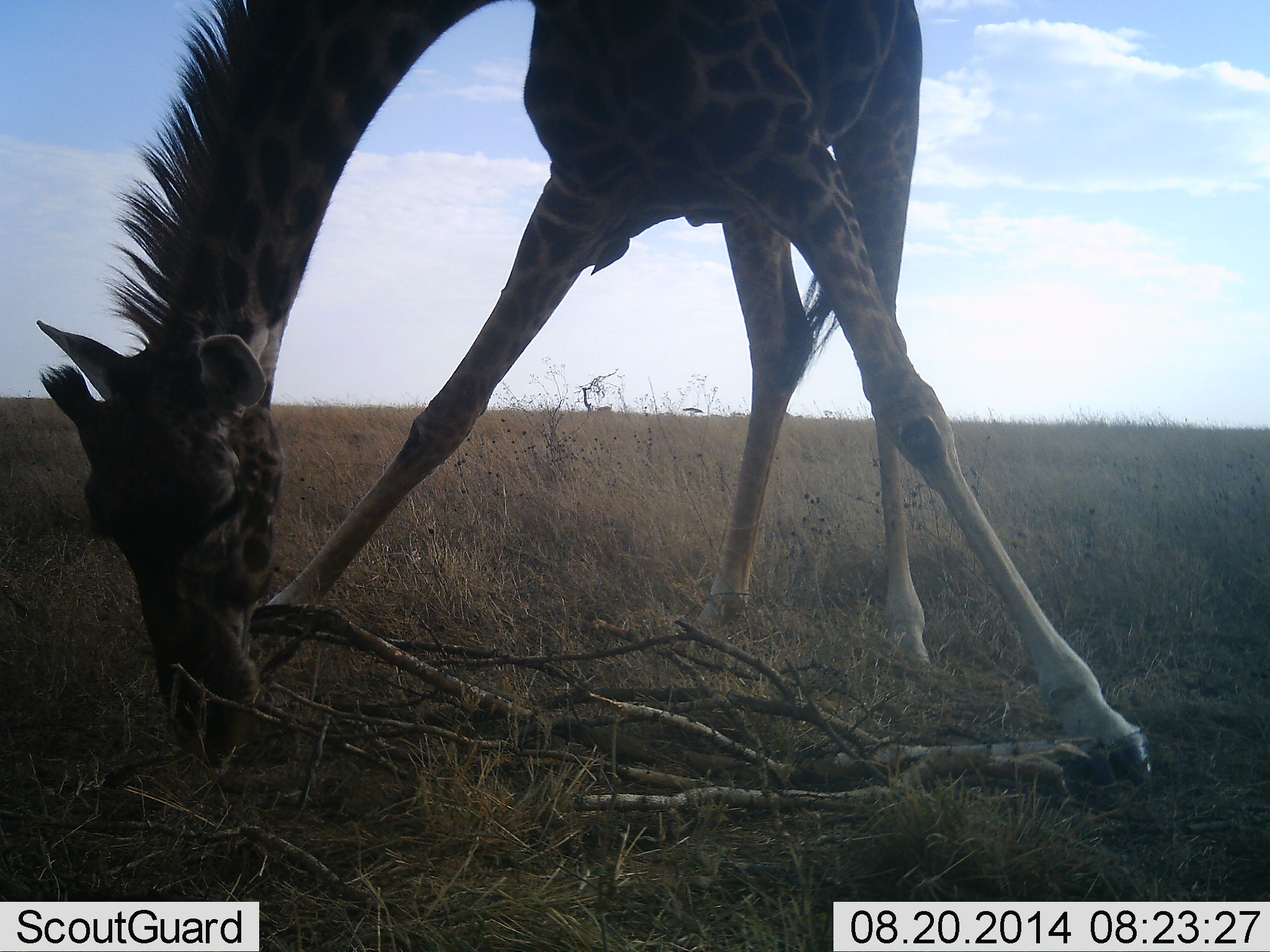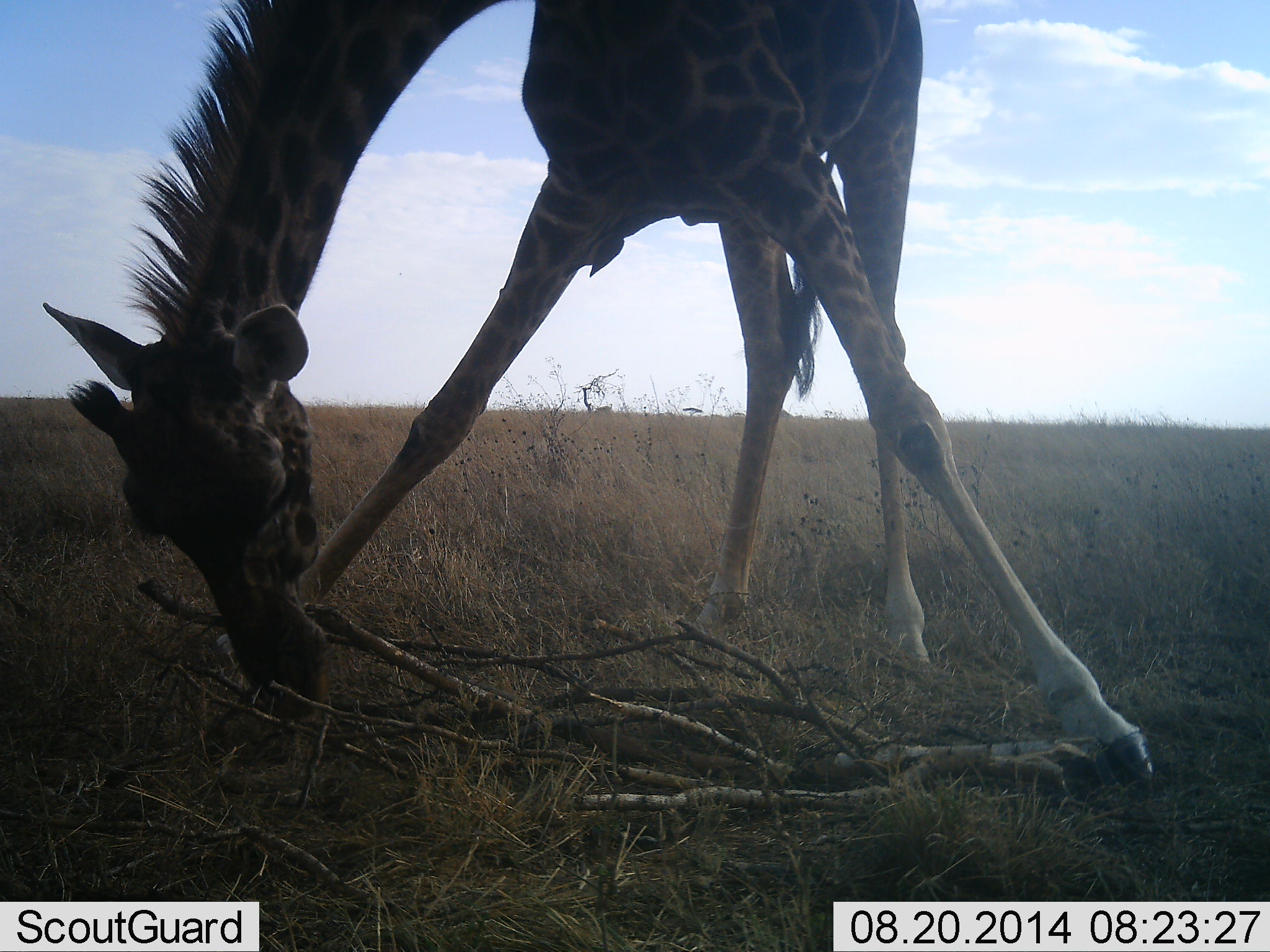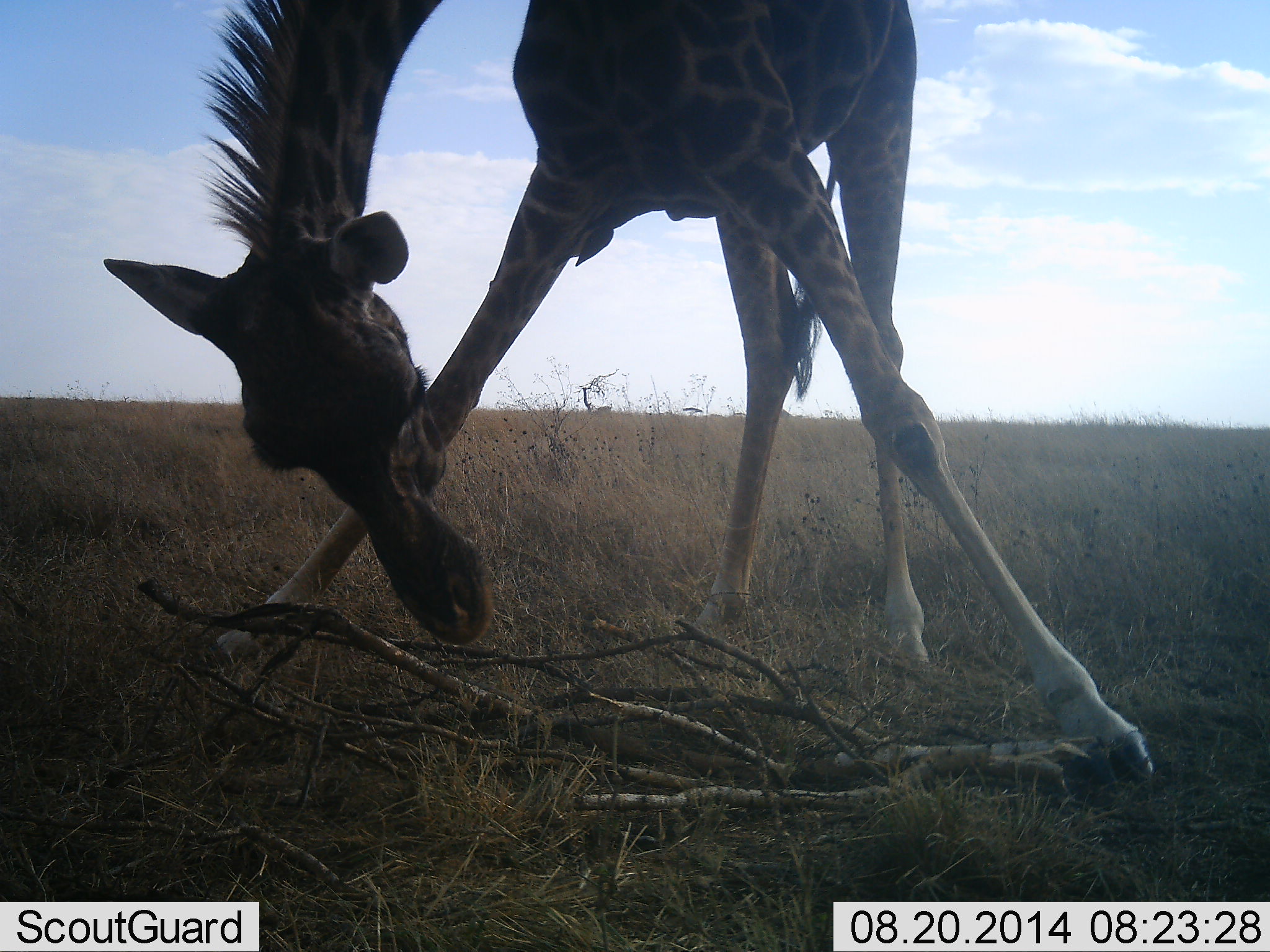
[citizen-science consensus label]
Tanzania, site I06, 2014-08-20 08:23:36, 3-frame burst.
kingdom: Animalia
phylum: Chordata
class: Mammalia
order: Artiodactyla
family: Giraffidae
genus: Giraffa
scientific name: Giraffa camelopardalis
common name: giraffe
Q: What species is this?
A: Giraffe (Giraffa camelopardalis).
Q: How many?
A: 1.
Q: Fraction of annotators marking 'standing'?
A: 60%.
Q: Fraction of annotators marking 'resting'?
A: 0%.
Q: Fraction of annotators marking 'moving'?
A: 10%.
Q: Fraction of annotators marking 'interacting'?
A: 10%.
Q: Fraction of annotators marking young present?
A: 0%.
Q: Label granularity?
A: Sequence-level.